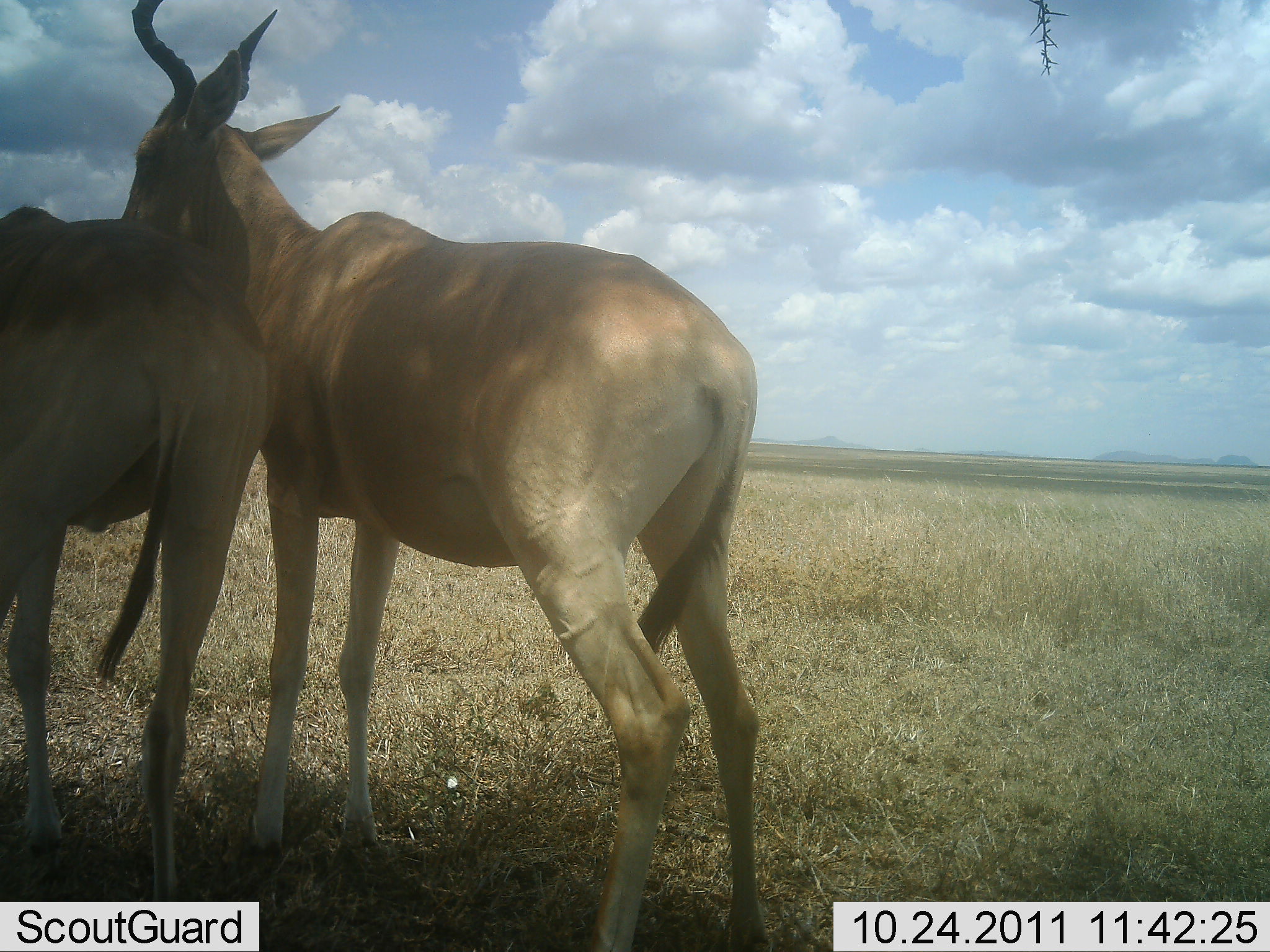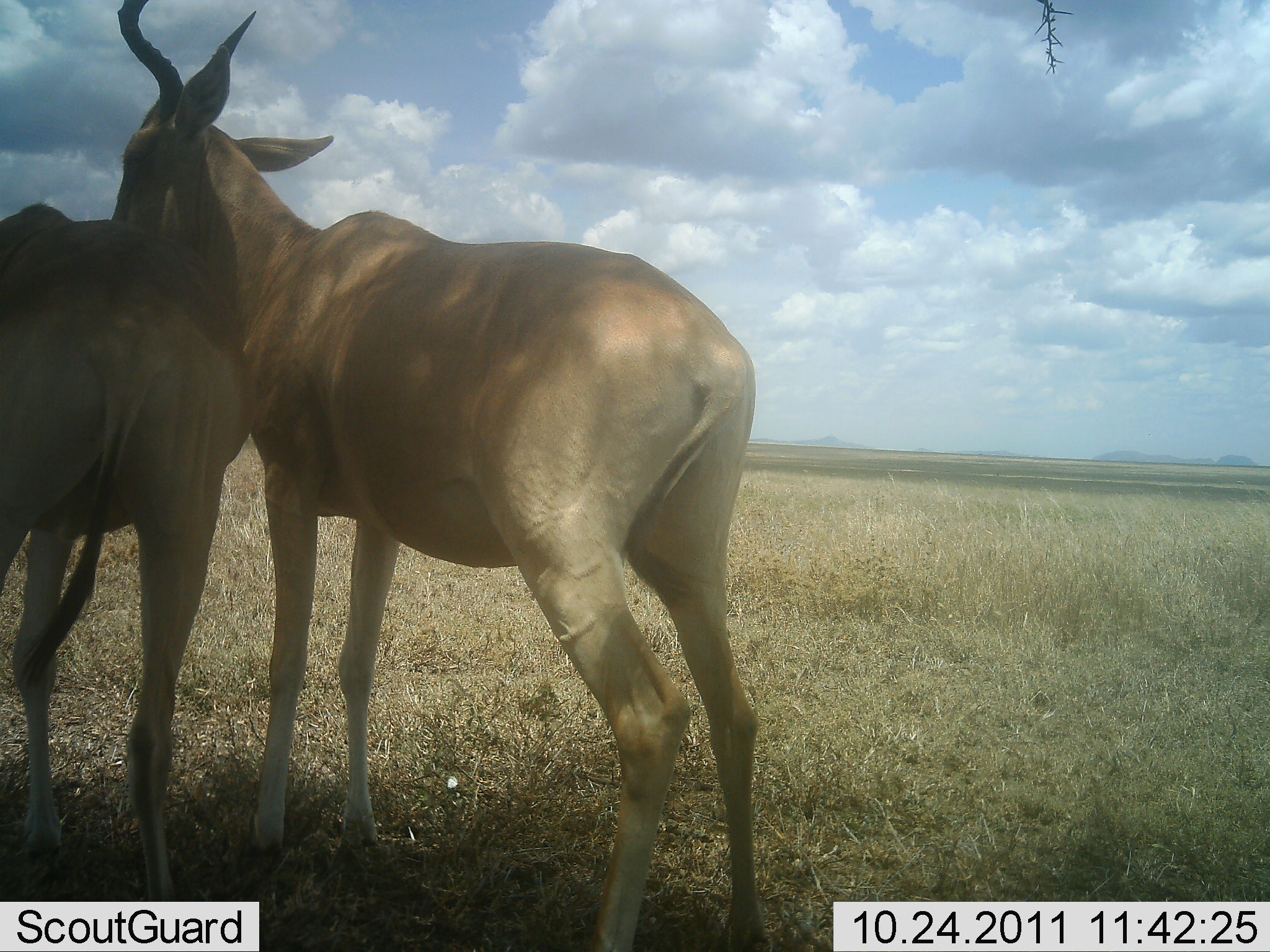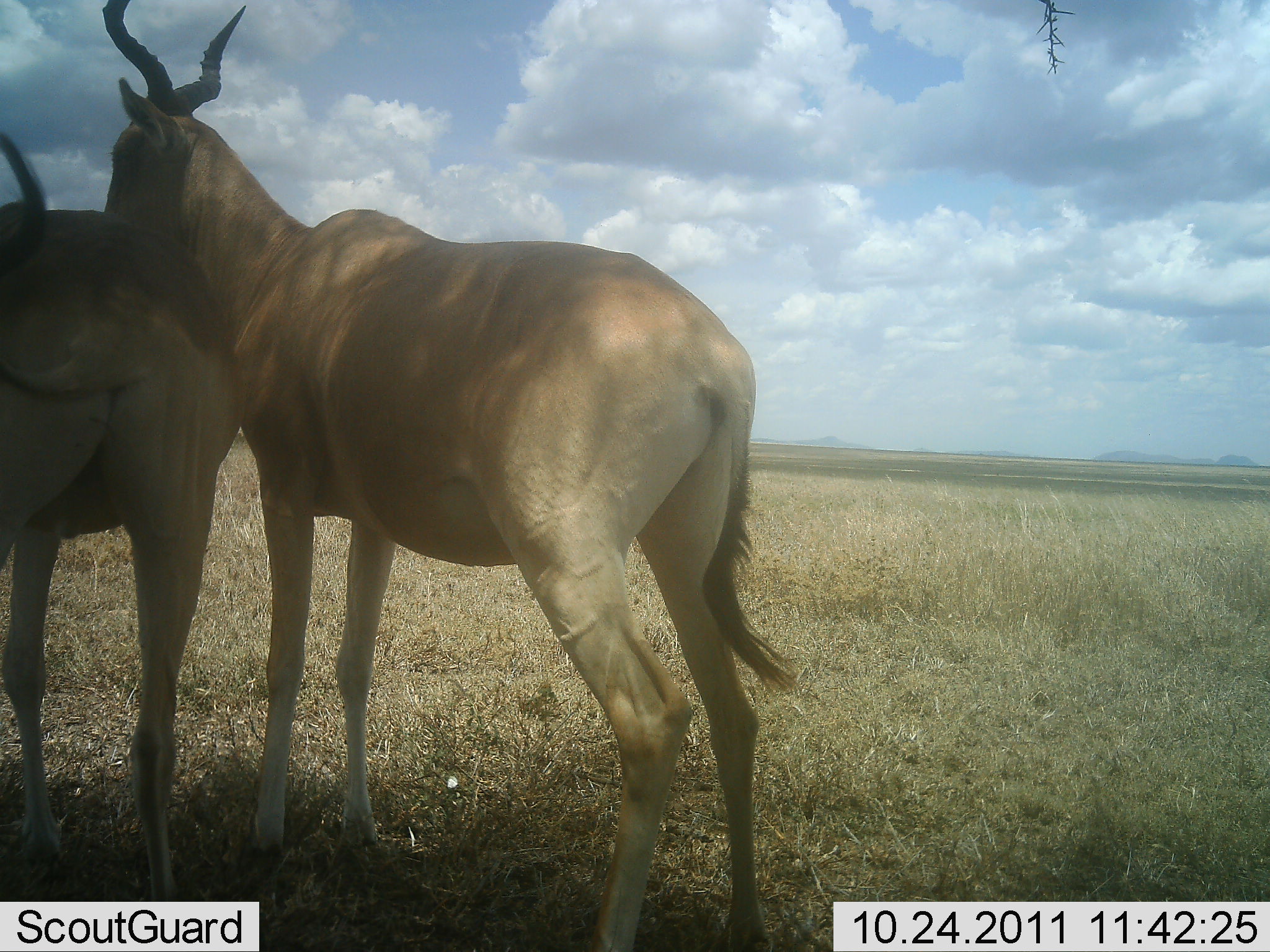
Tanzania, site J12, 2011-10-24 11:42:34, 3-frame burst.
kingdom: Animalia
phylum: Chordata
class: Mammalia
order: Artiodactyla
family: Bovidae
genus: Alcelaphus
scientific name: Alcelaphus buselaphus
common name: hartebeest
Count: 2.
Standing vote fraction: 77%.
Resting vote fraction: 0%.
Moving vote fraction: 8%.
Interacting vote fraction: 23%.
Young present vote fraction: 0%.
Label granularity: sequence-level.